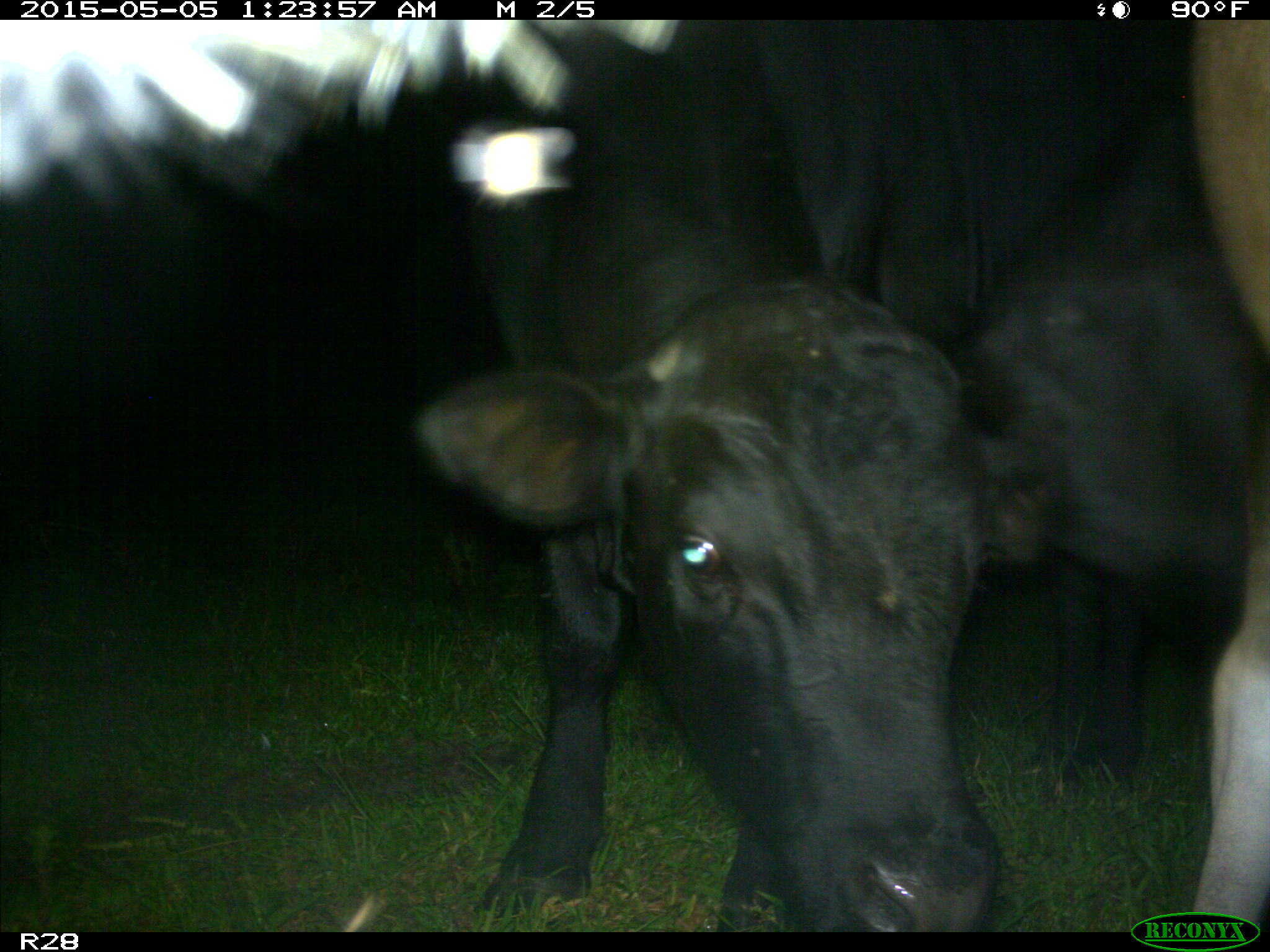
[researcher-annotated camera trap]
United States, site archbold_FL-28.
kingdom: Animalia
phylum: Chordata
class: Mammalia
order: Artiodactyla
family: Bovidae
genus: Bos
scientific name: Bos taurus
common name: domestic cow